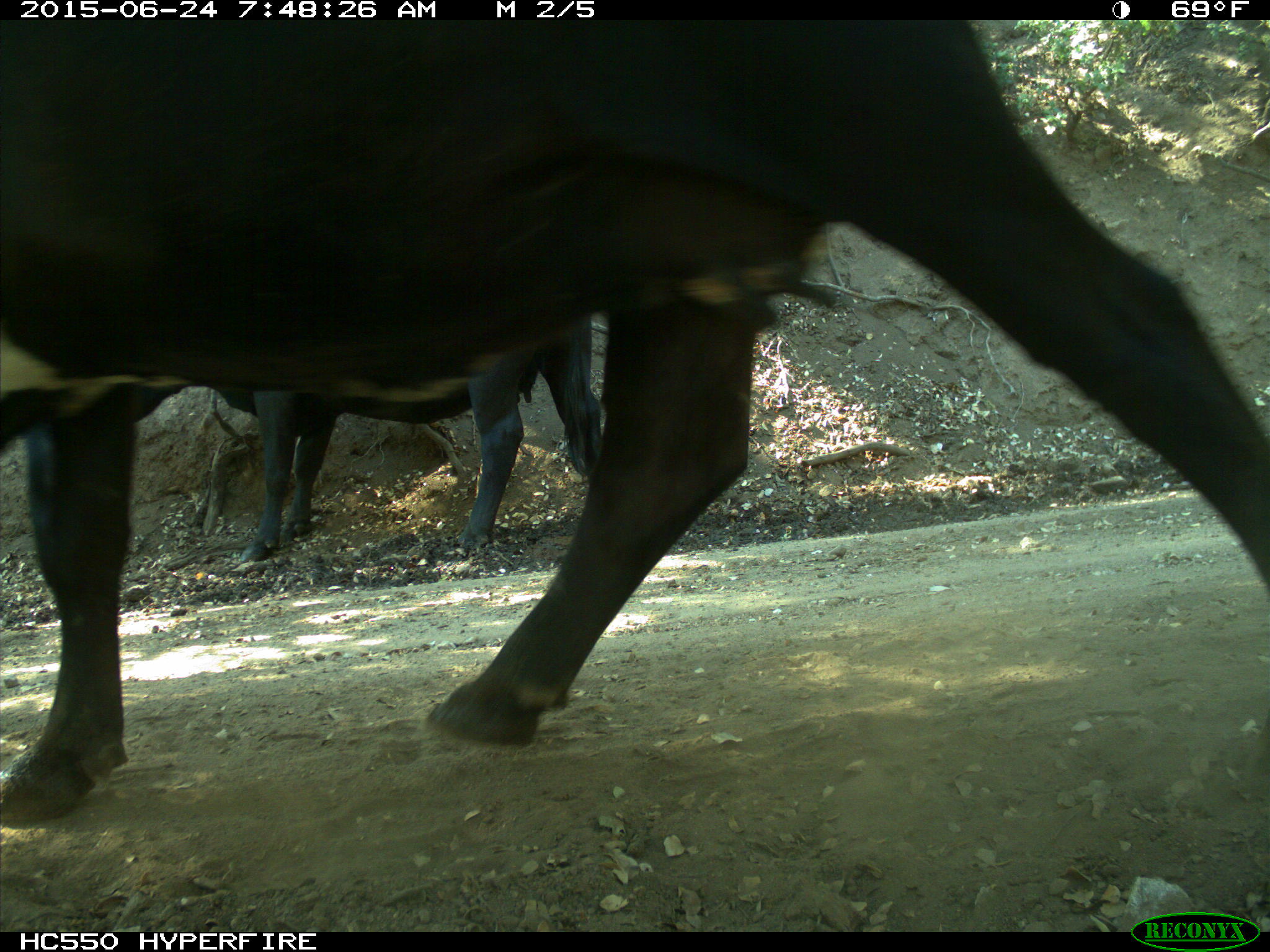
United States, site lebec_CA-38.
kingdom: Animalia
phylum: Chordata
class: Mammalia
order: Artiodactyla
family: Bovidae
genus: Bos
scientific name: Bos taurus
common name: domestic cow